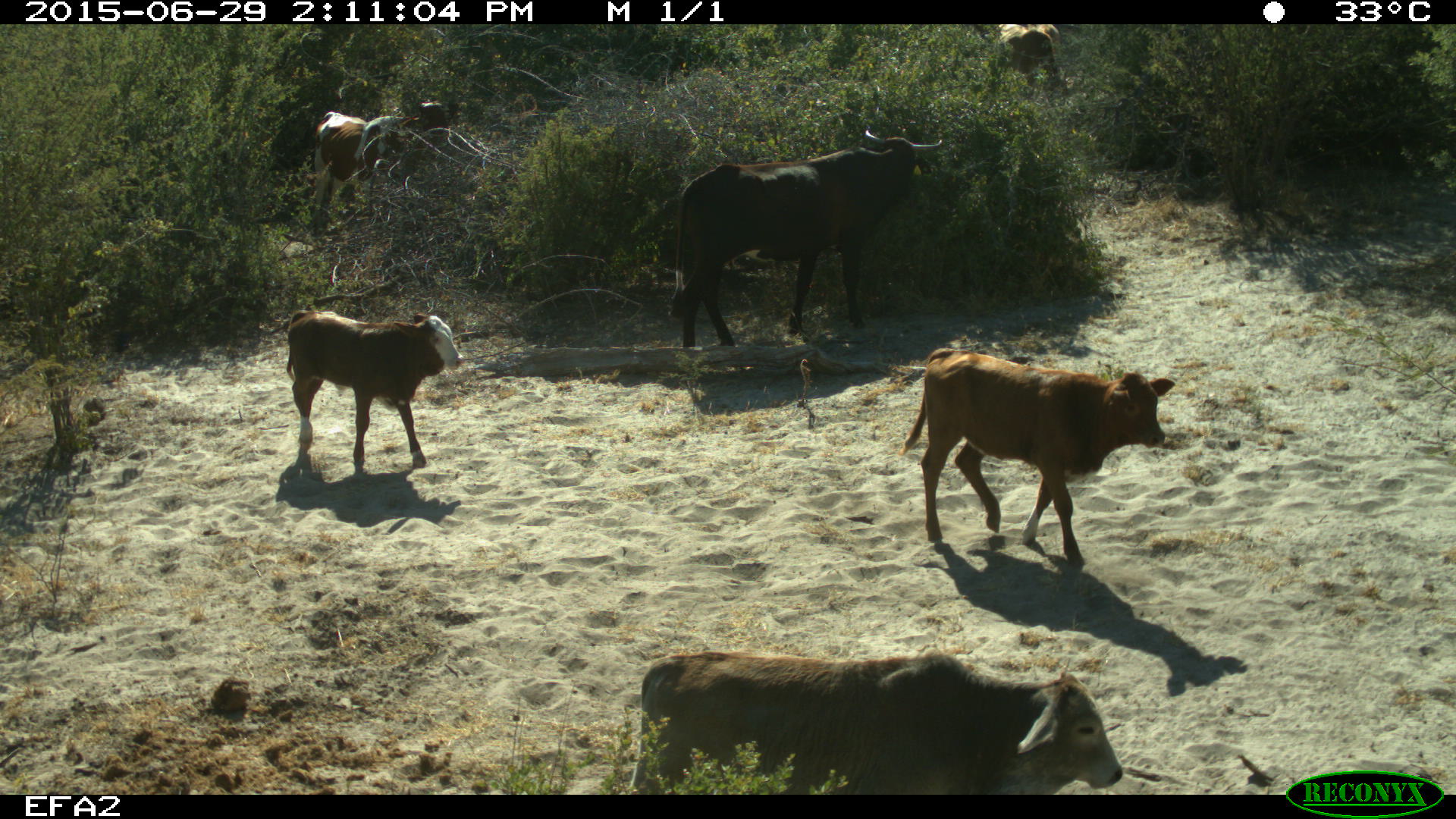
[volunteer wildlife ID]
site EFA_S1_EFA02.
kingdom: Animalia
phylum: Chordata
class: Mammalia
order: Artiodactyla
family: Bovidae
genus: Bos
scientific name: Bos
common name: cattle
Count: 6.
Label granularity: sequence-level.